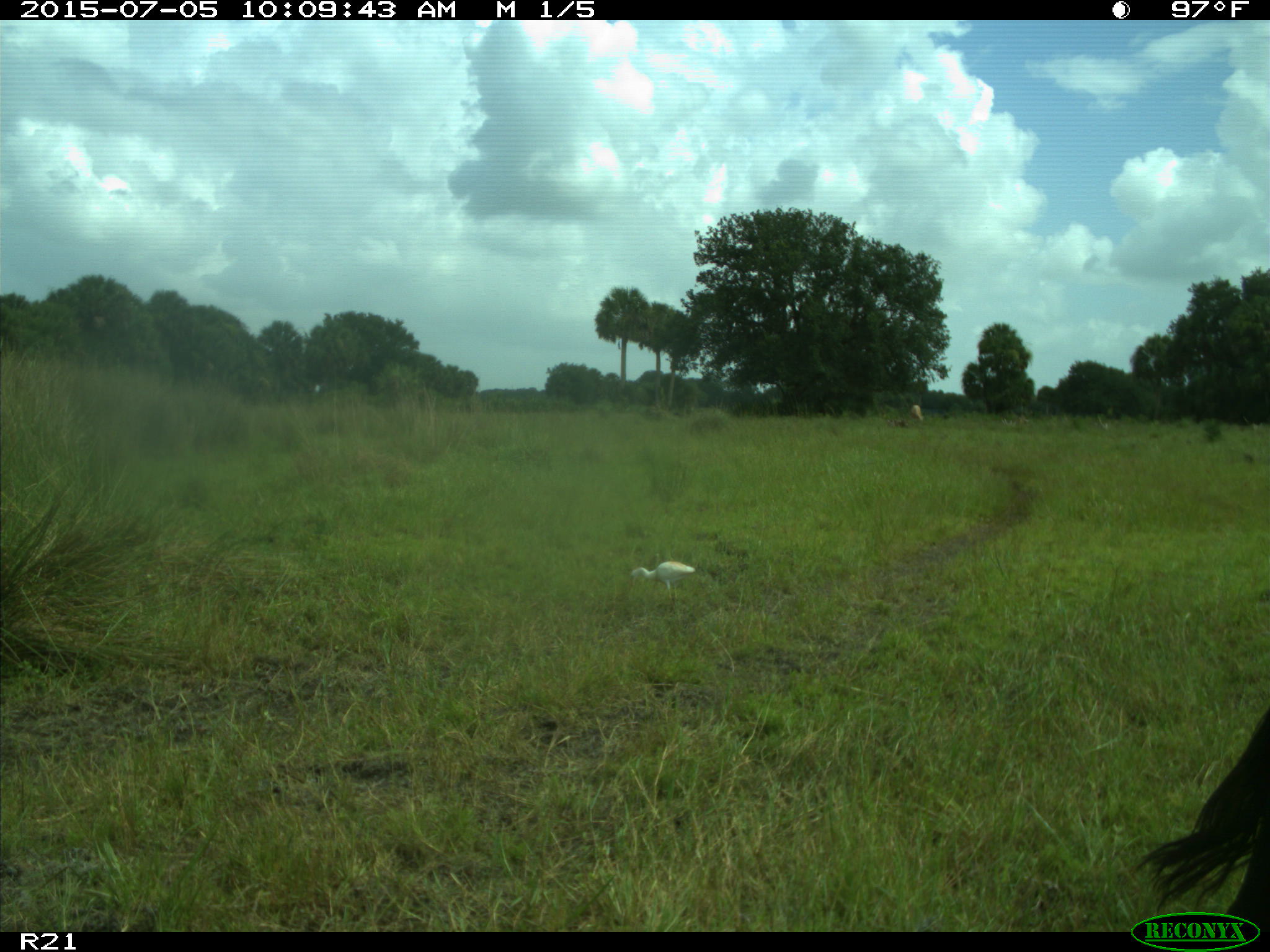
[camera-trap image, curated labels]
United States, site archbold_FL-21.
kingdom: Animalia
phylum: Chordata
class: Mammalia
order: Artiodactyla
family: Bovidae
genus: Bos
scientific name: Bos taurus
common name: domestic cow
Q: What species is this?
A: Bos taurus (domestic cow).